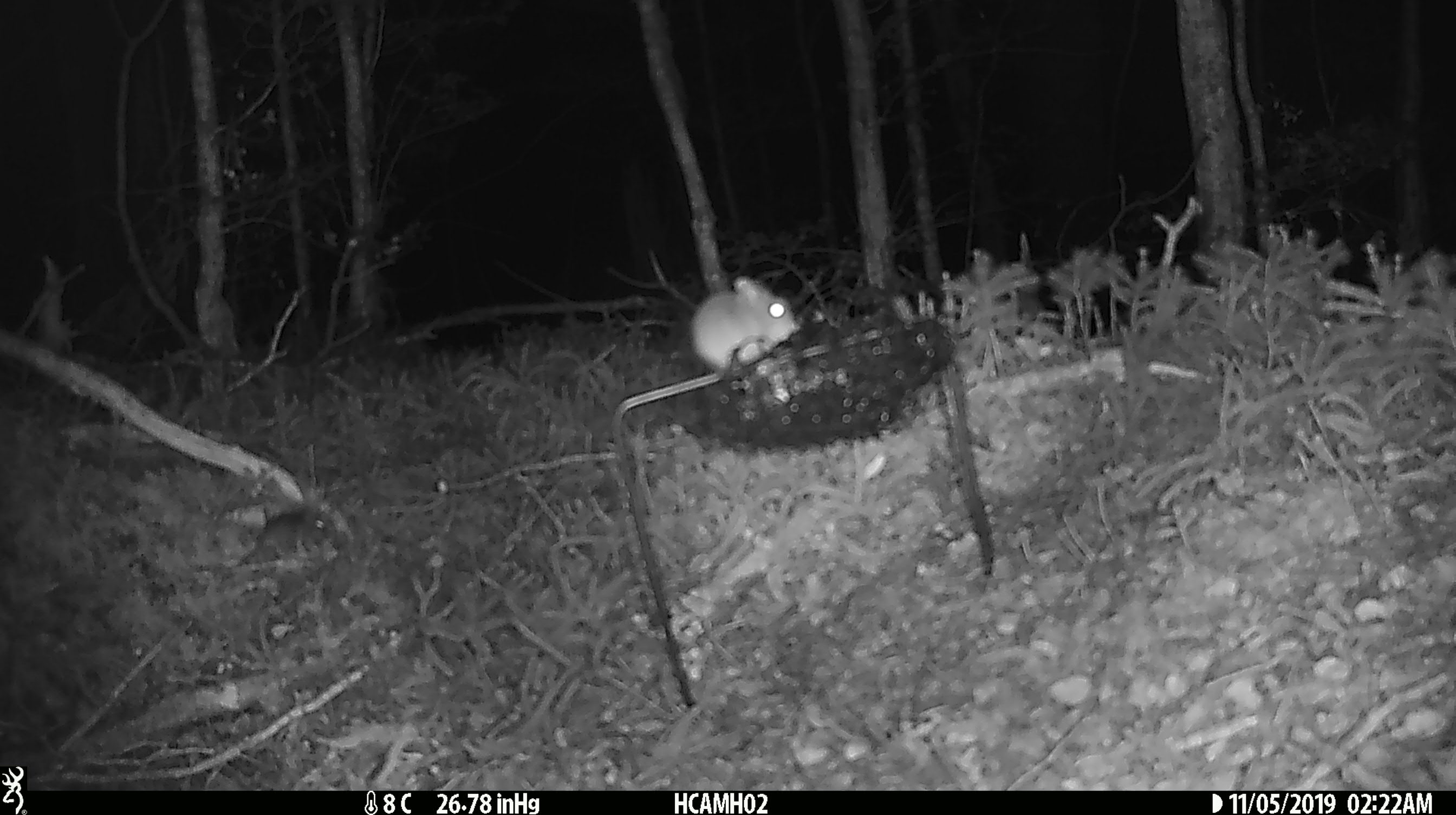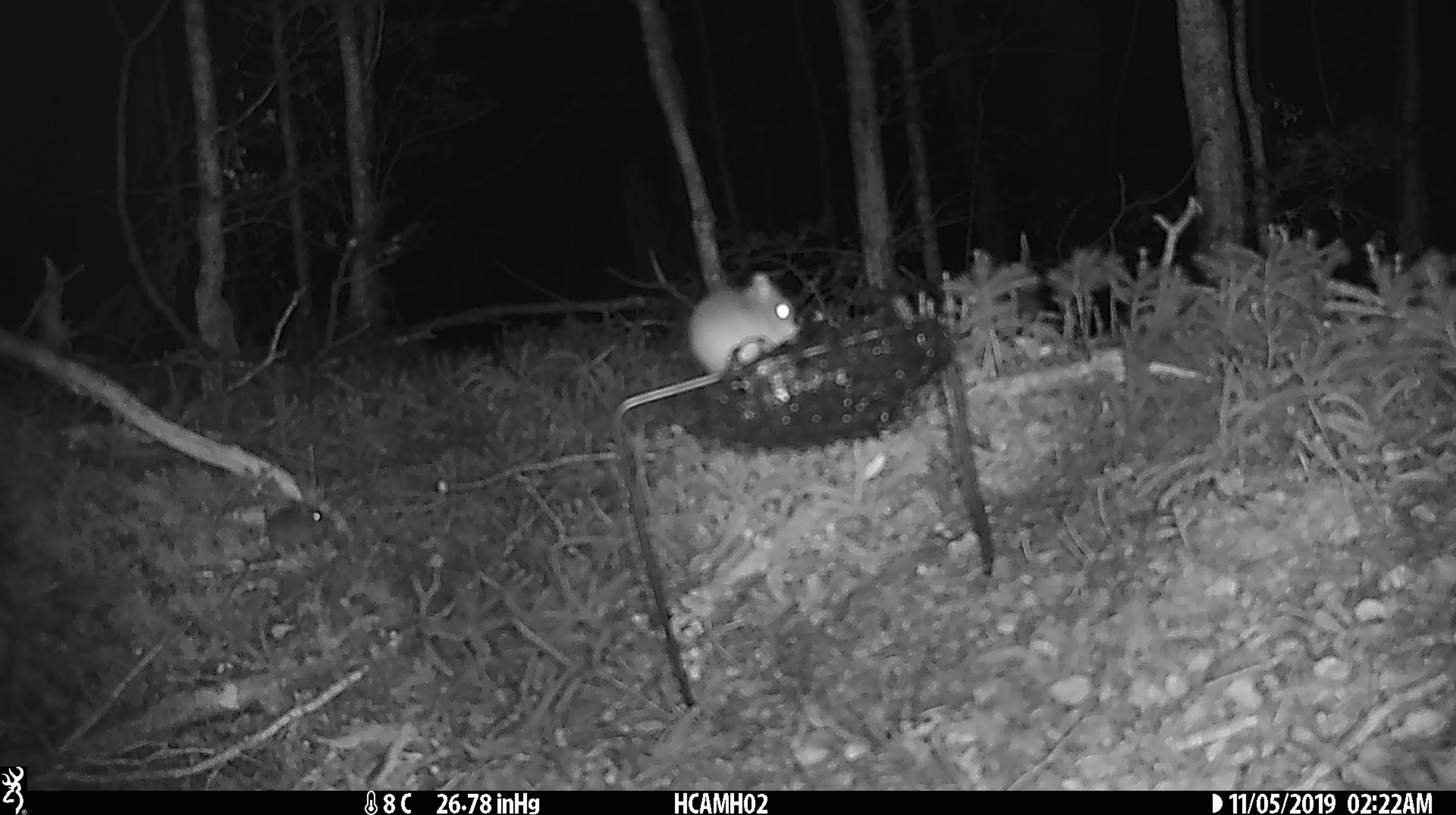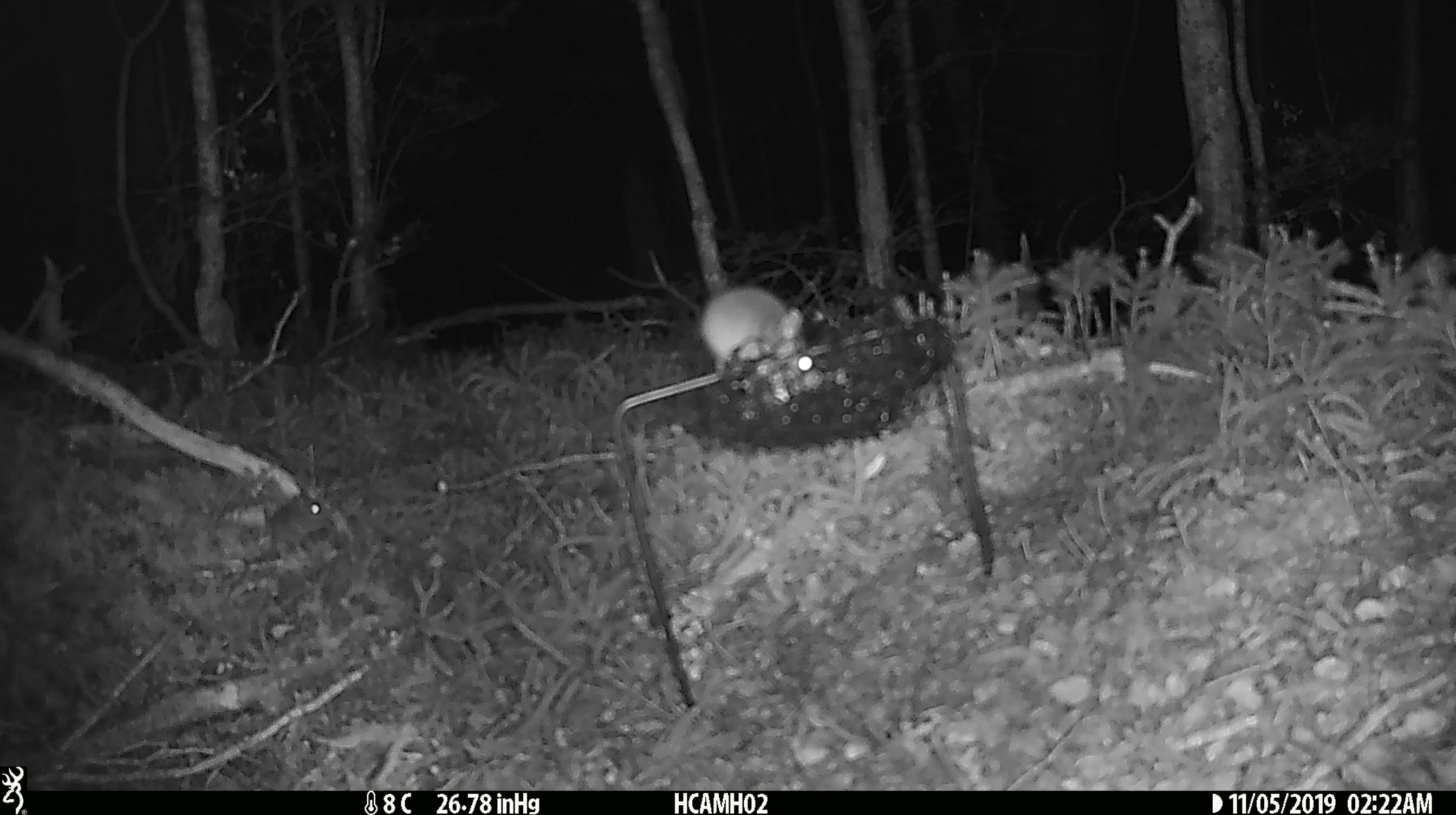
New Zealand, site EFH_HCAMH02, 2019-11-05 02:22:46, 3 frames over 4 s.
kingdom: Animalia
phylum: Chordata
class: Mammalia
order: Rodentia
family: Muridae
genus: Mus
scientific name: Mus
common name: mouse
Mouse (Mus).